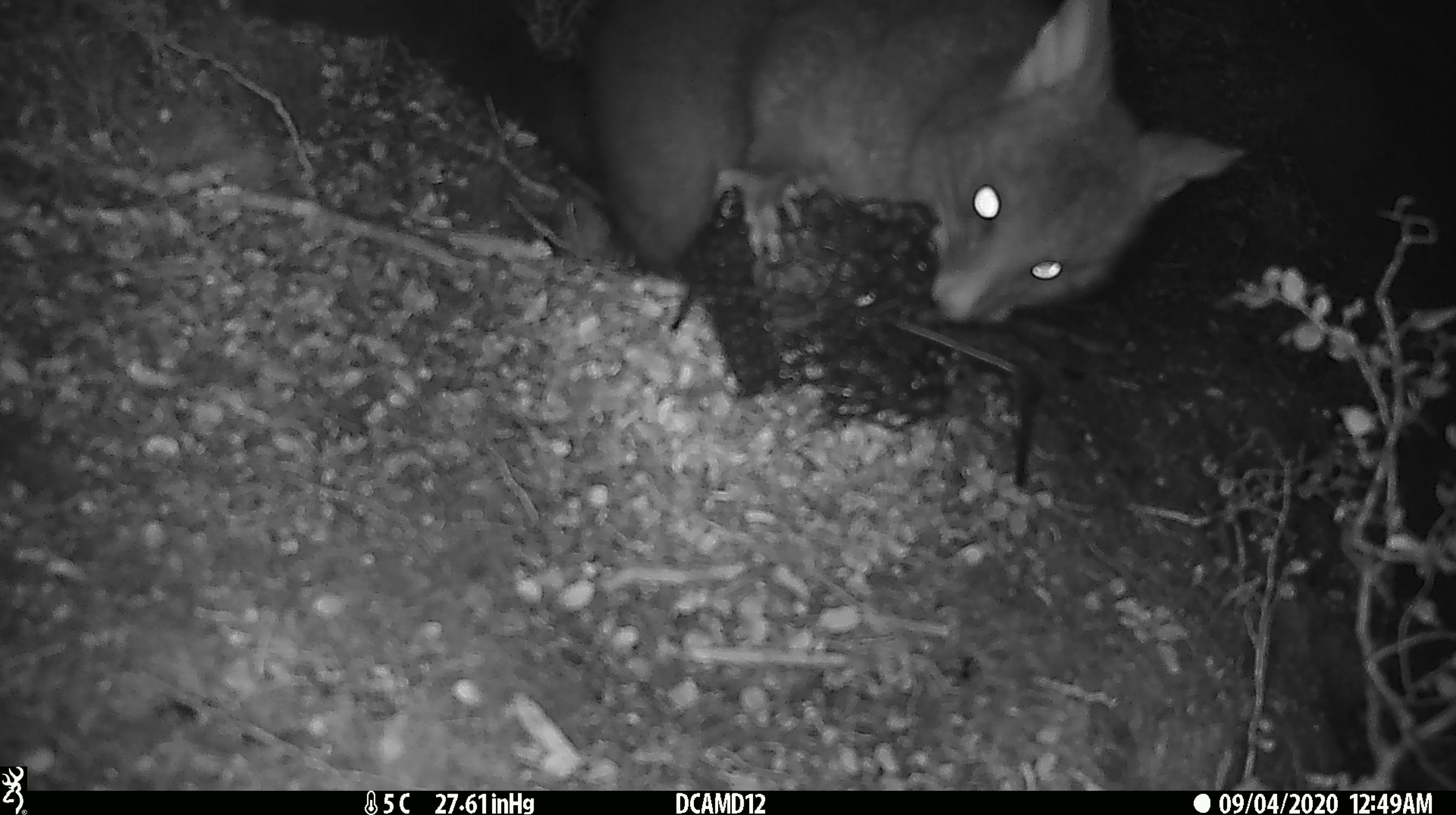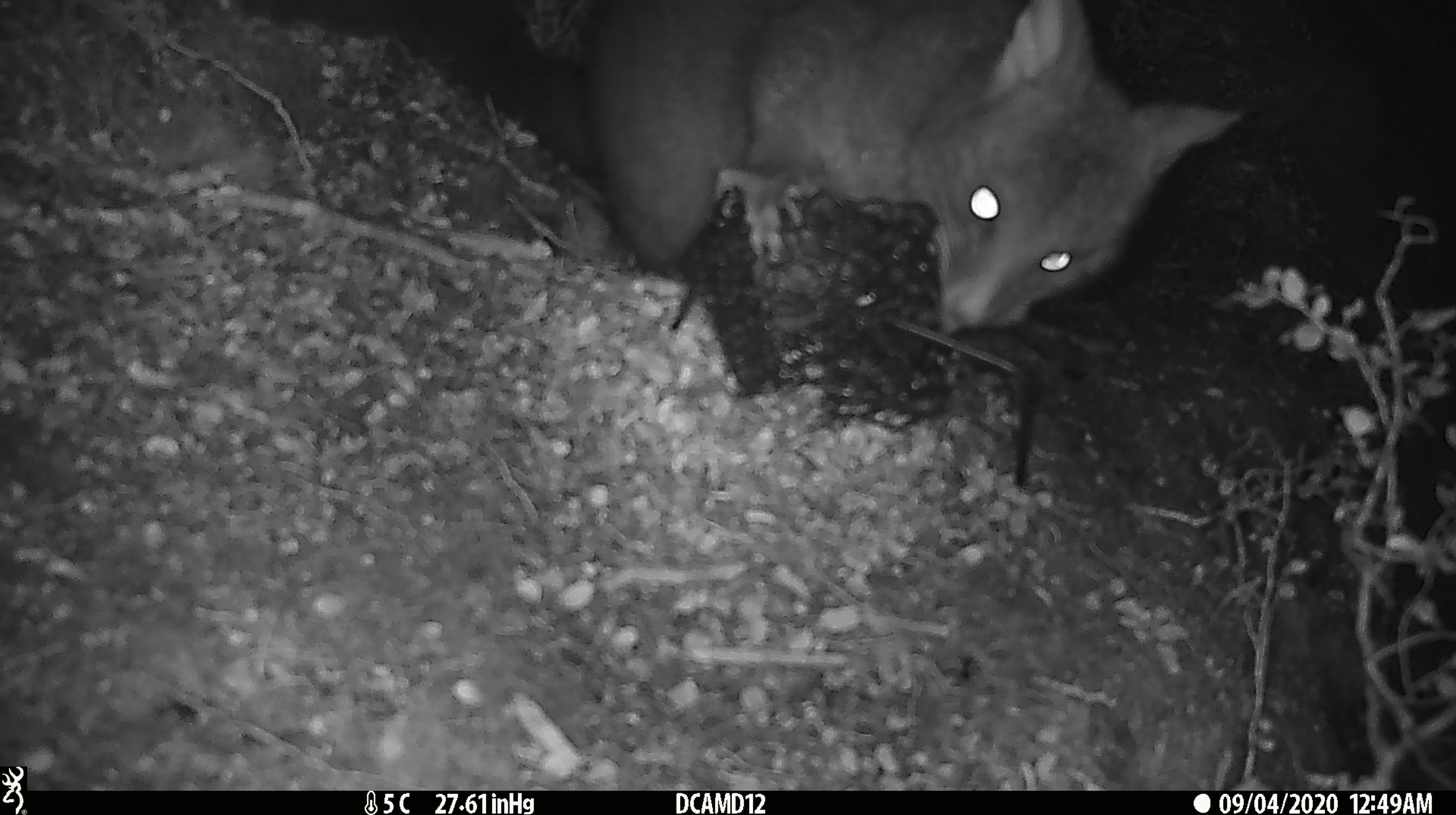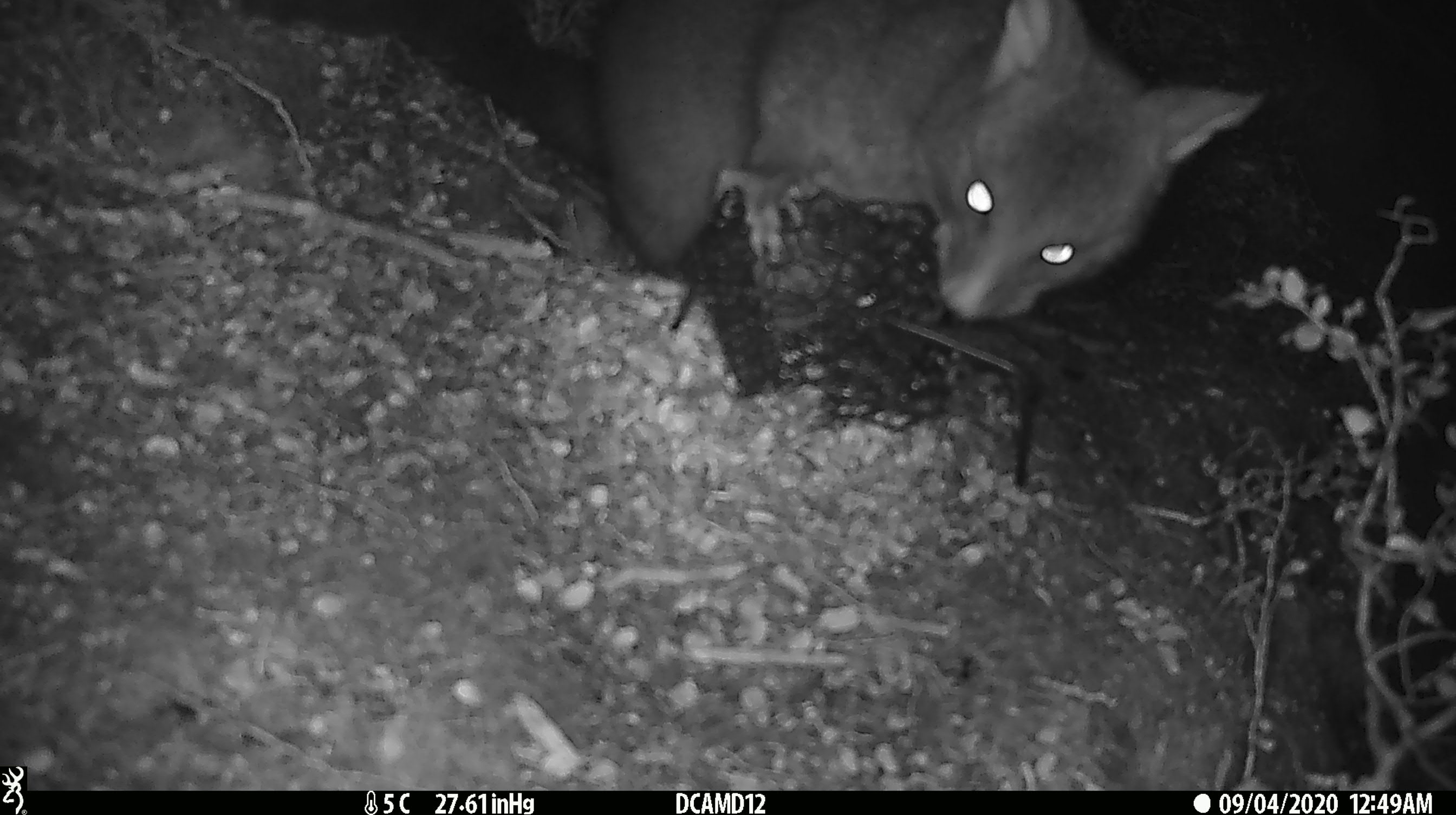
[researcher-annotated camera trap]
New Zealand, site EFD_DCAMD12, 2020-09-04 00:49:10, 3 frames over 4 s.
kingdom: Animalia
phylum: Chordata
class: Mammalia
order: Diprotodontia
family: Phalangeridae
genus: Trichosurus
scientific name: Trichosurus vulpecula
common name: common brushtail possum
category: possum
Possum (common brushtail possum) (Trichosurus vulpecula).